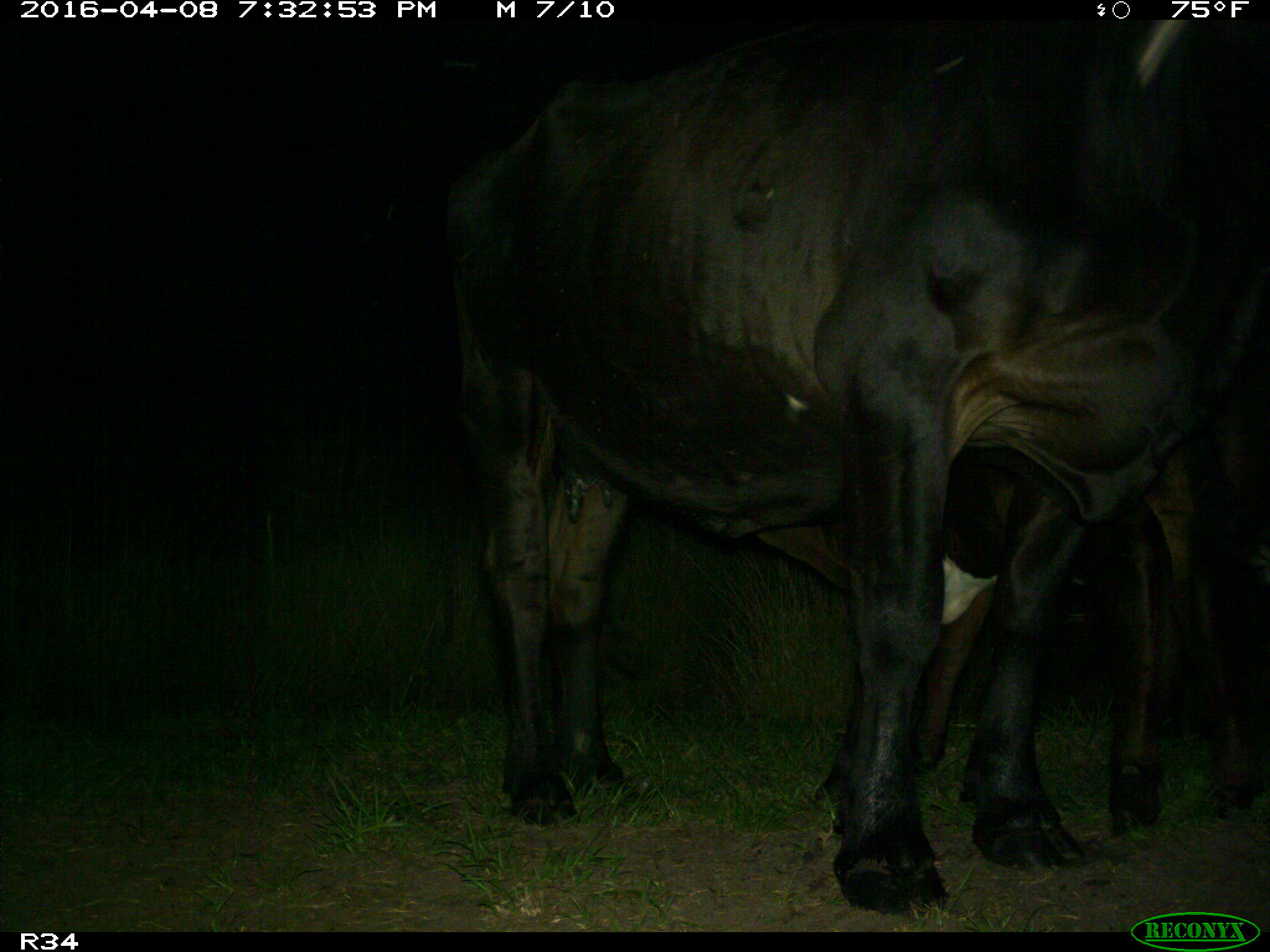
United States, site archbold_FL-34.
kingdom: Animalia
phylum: Chordata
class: Mammalia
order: Artiodactyla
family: Bovidae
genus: Bos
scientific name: Bos taurus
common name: domestic cow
Bos taurus (domestic cow).